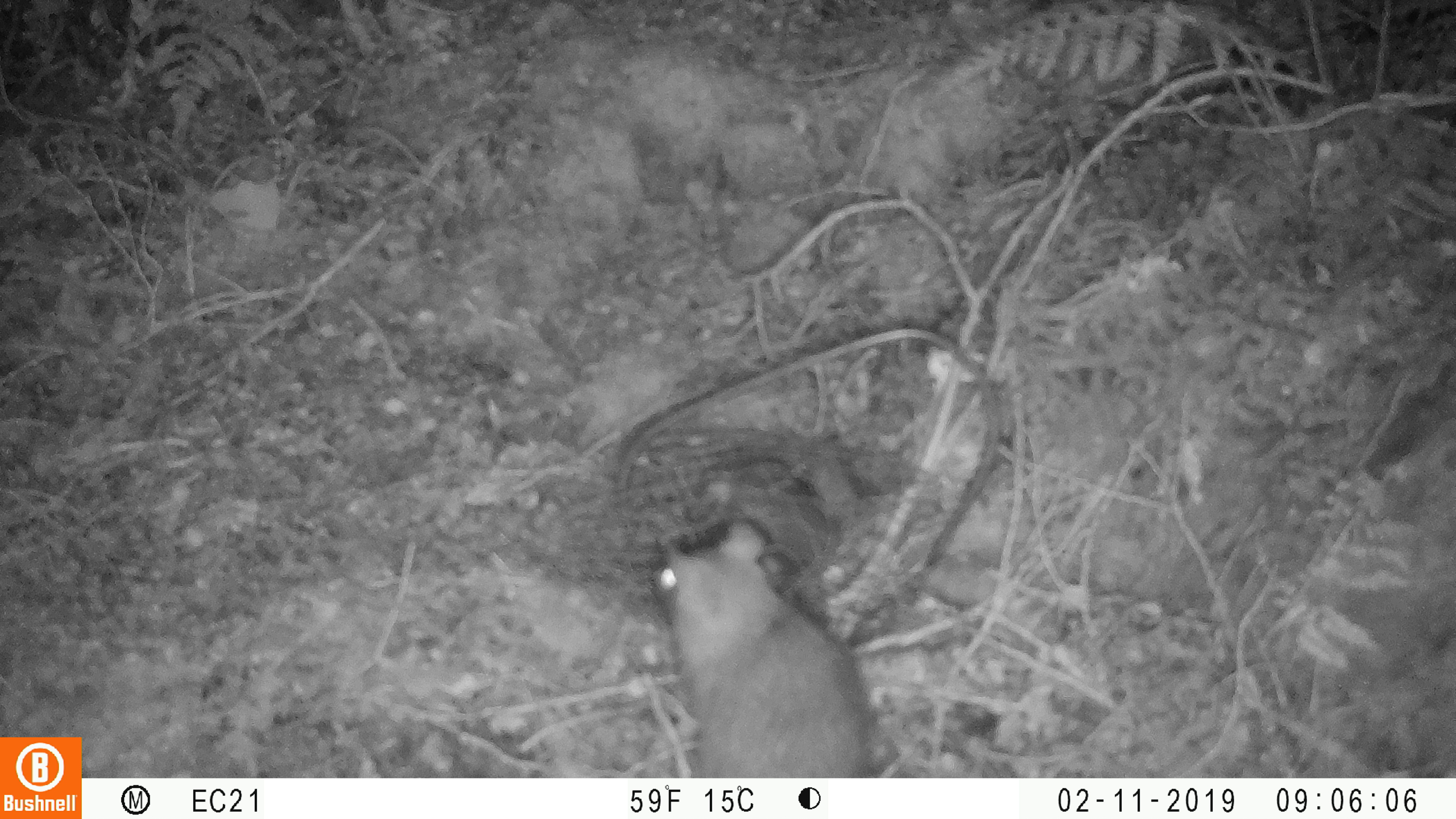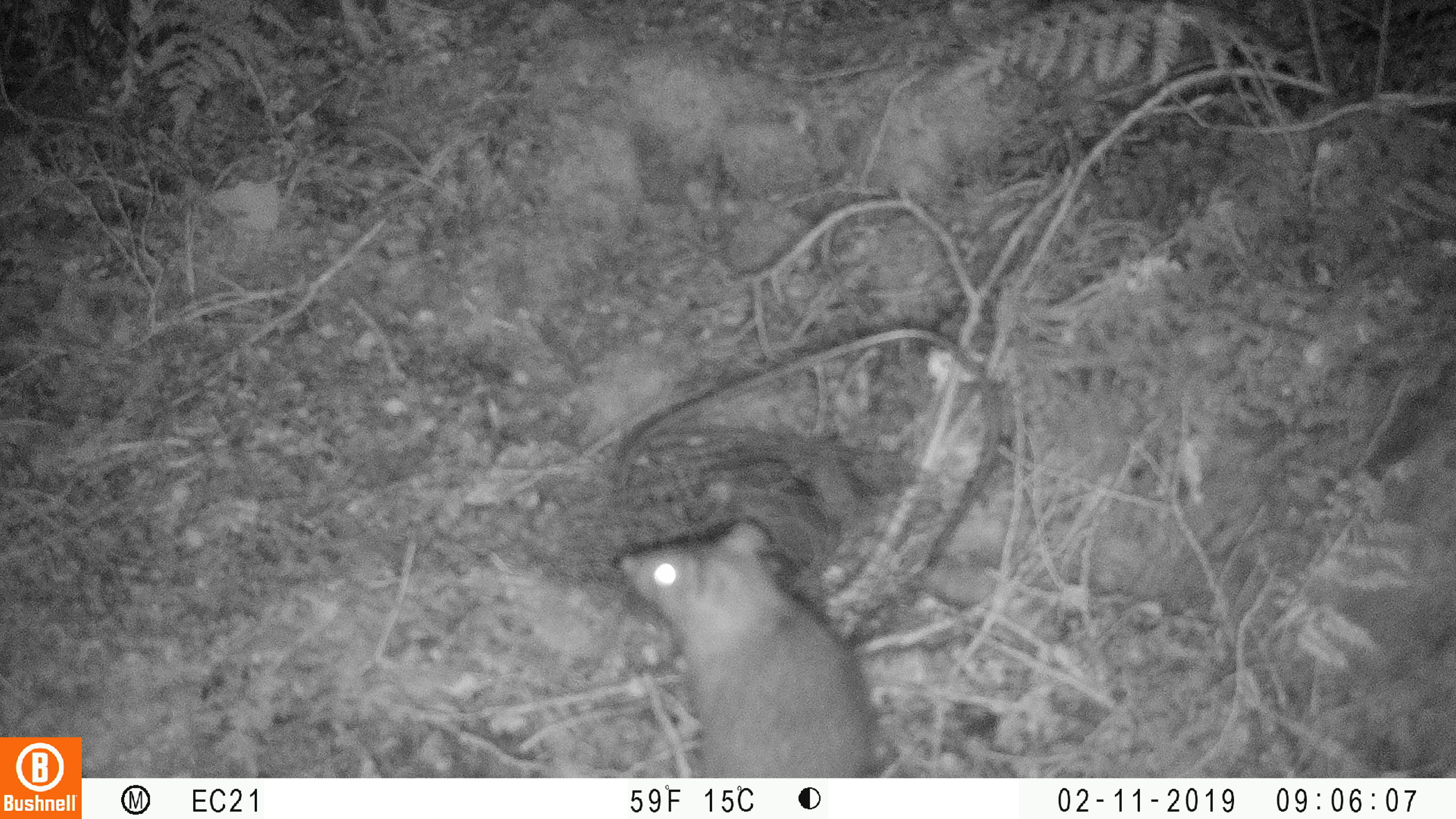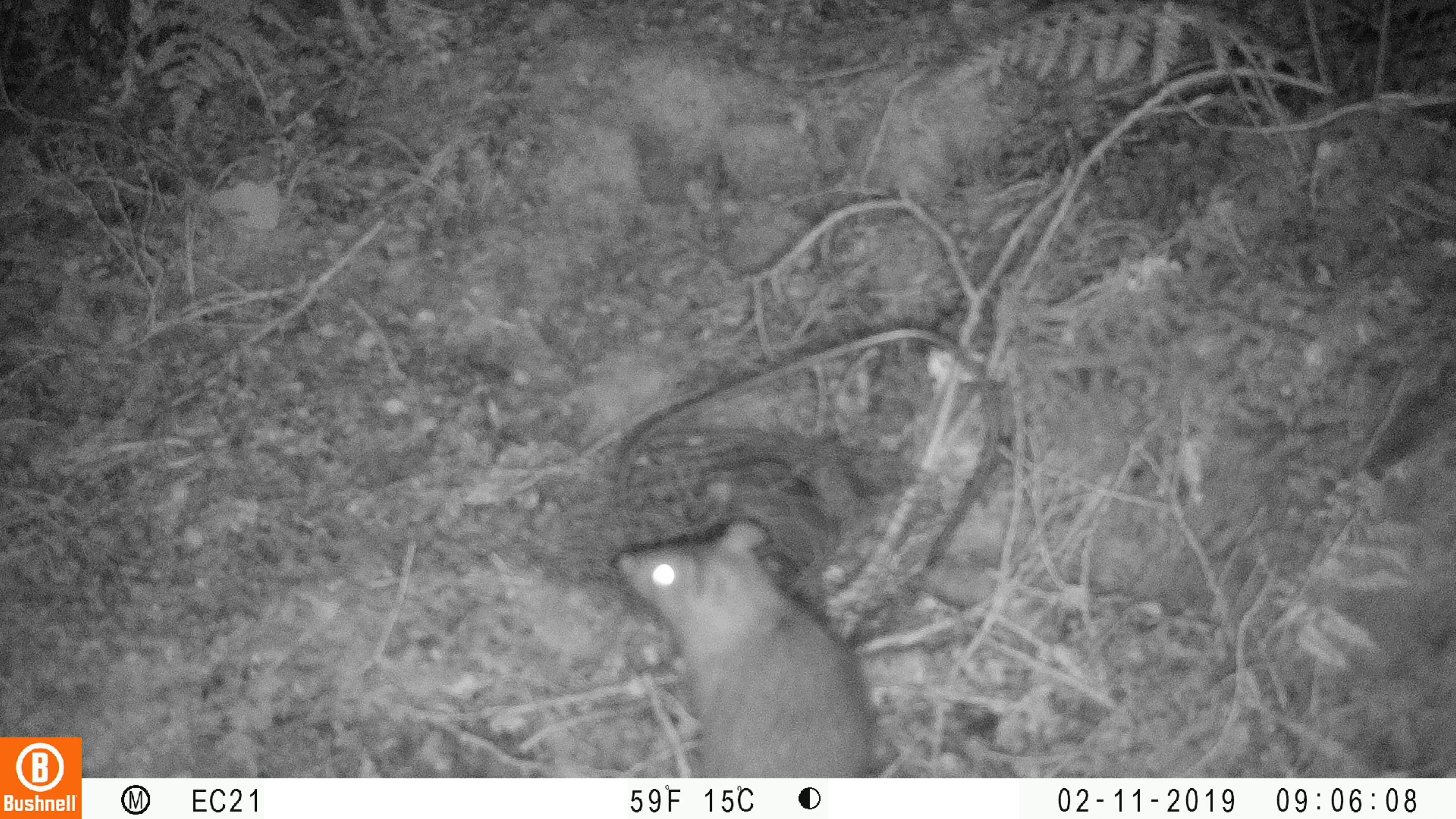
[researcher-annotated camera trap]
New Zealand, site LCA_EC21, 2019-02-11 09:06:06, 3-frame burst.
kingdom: Animalia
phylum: Chordata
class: Mammalia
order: Rodentia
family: Muridae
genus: Rattus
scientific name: Rattus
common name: rat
Rat (Rattus).